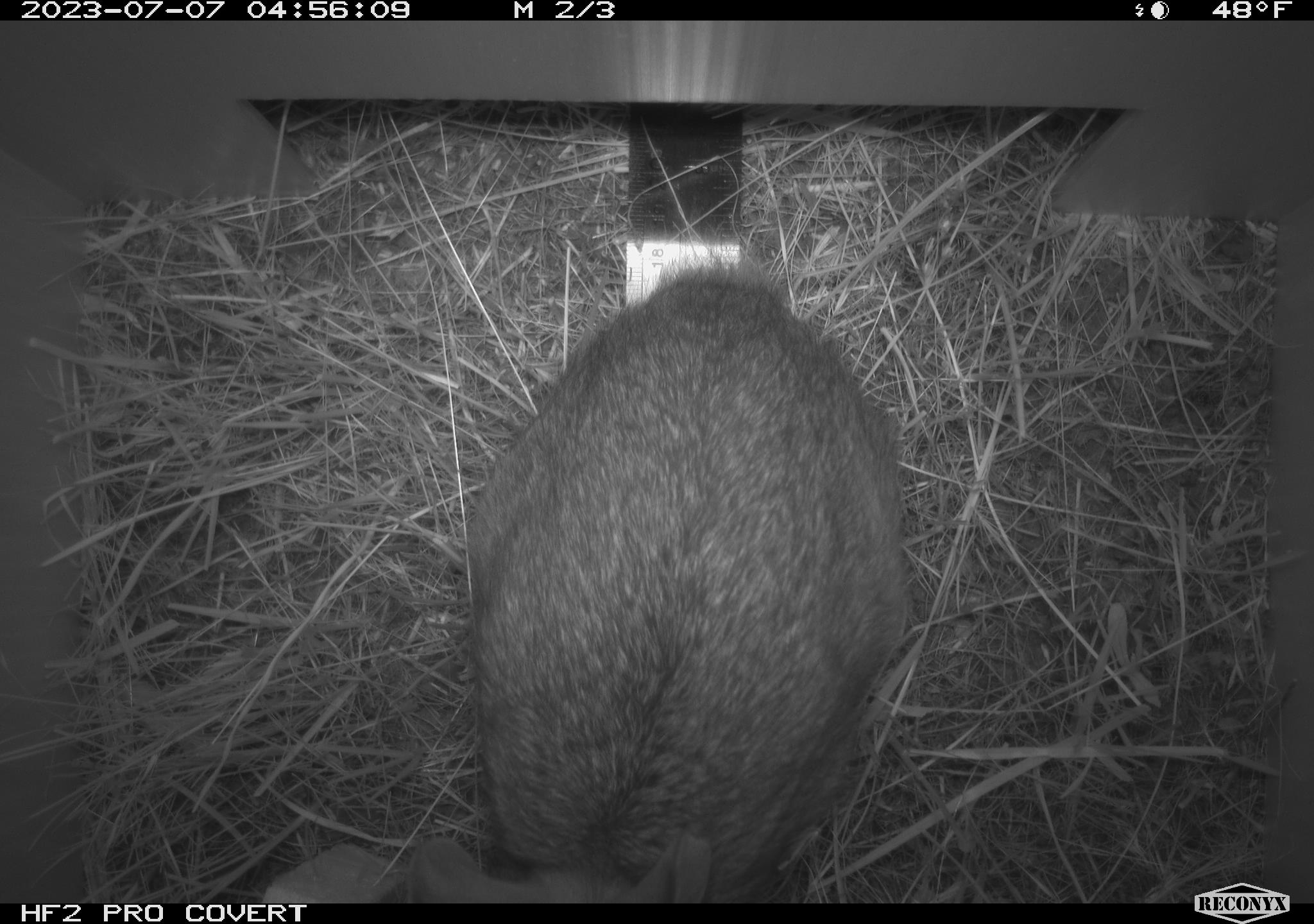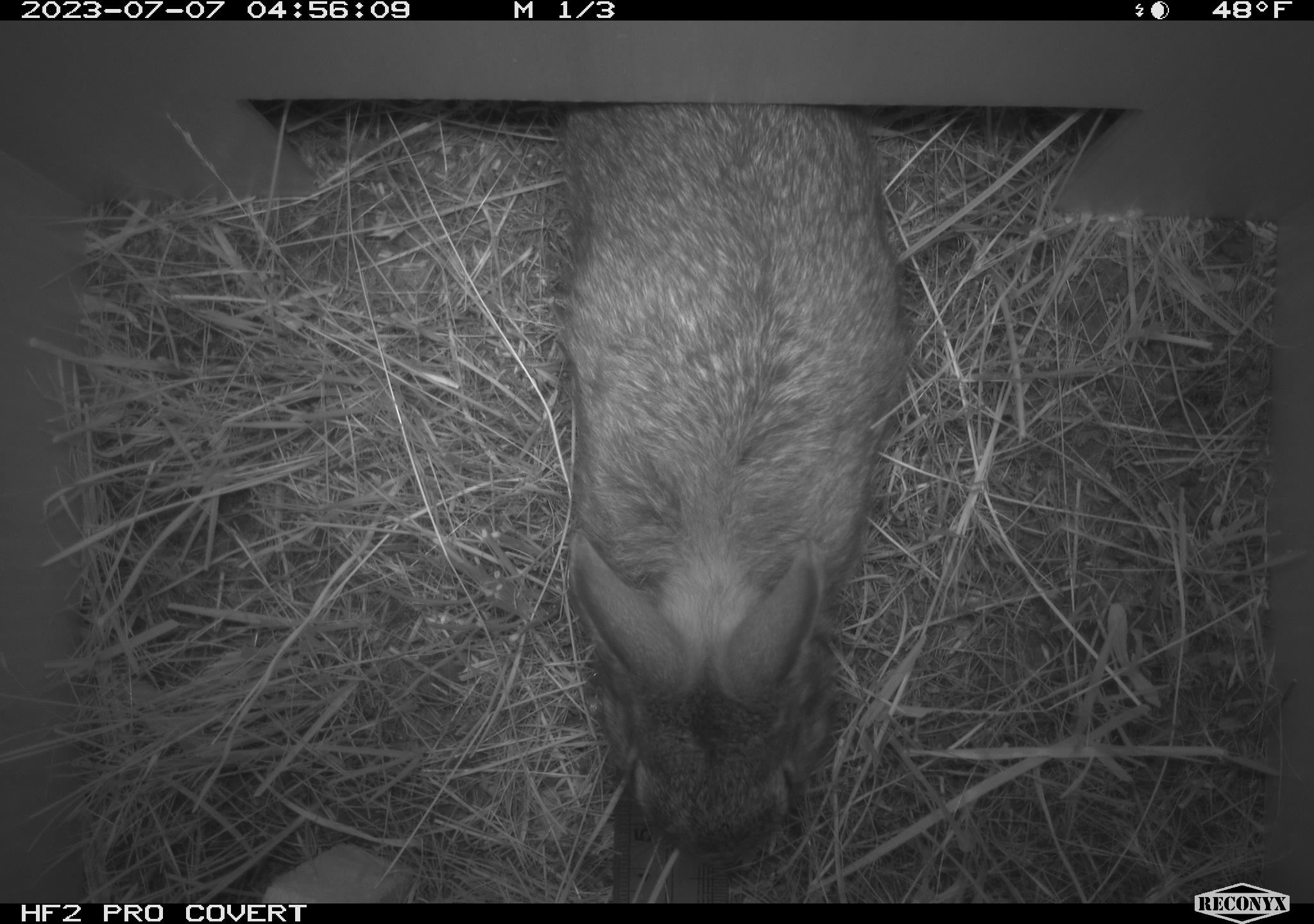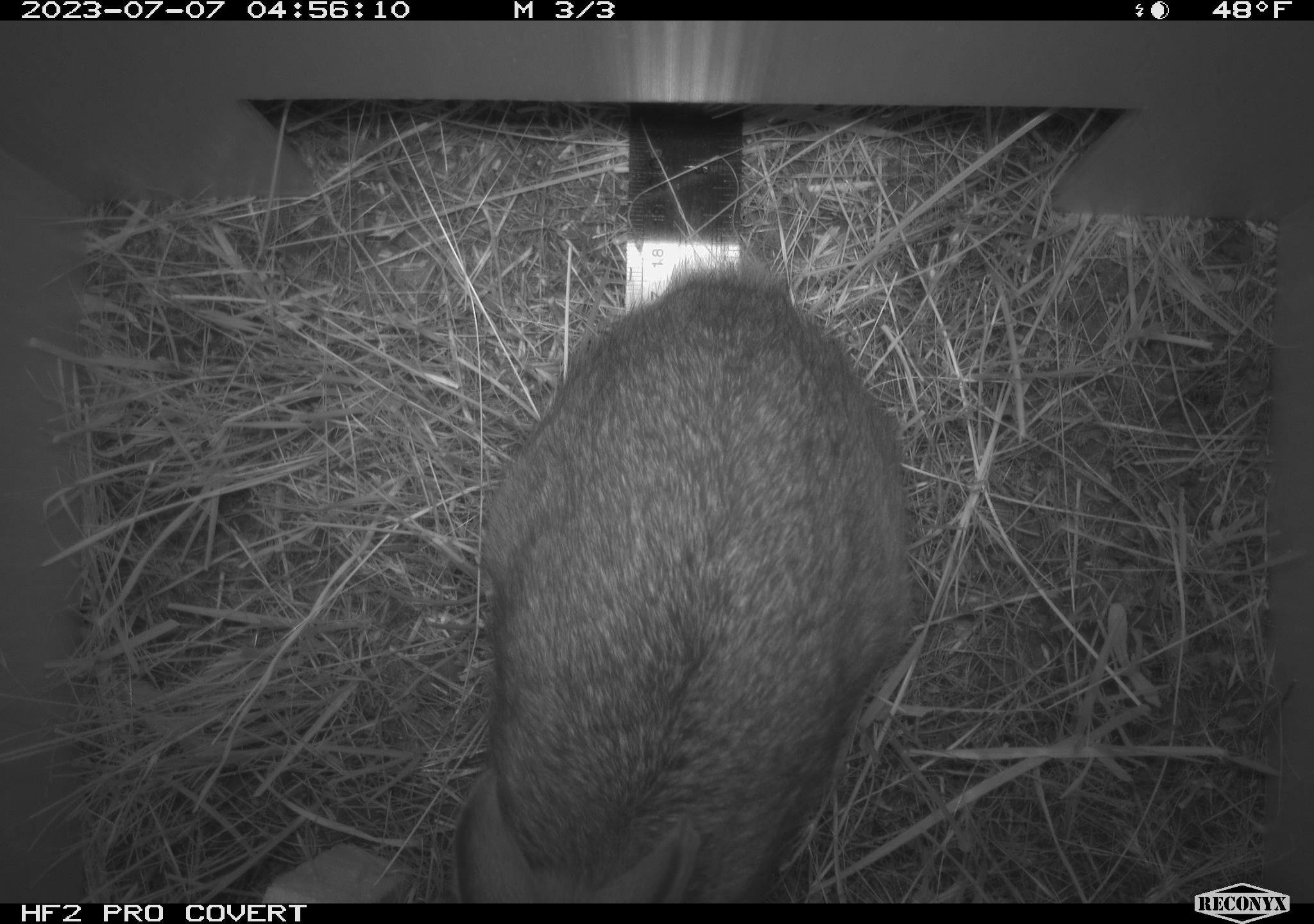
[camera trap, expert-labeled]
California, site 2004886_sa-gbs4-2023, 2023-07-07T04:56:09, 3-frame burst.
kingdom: Animalia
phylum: Chordata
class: Mammalia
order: Lagomorpha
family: Leporidae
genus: Sylvilagus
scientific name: Sylvilagus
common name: cottontail rabbits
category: sylvilagus species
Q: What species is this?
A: Sylvilagus species (cottontail rabbits) (Sylvilagus).